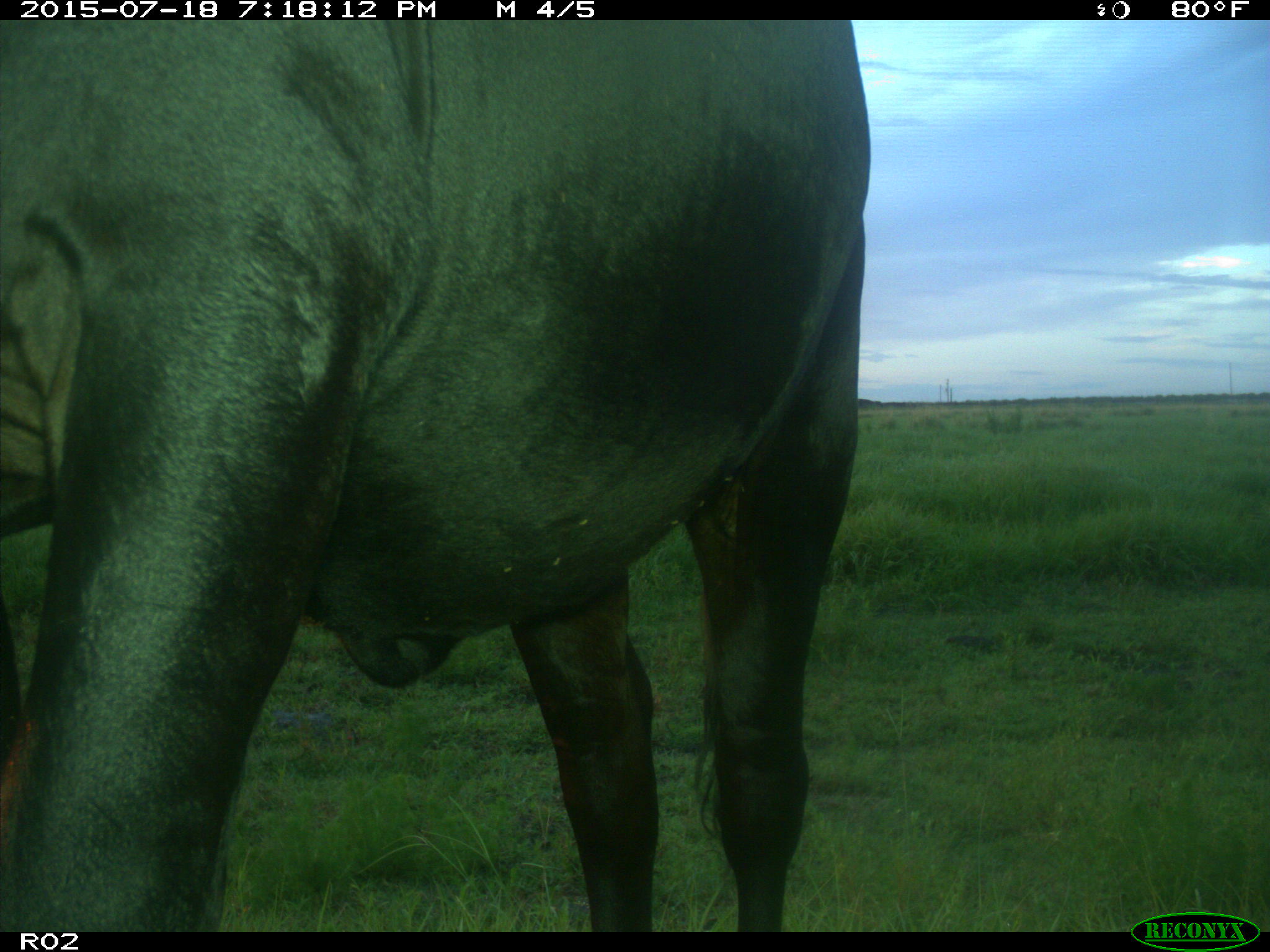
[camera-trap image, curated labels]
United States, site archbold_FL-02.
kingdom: Animalia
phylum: Chordata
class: Mammalia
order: Artiodactyla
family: Bovidae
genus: Bos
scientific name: Bos taurus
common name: domestic cow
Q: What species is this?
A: Bos taurus (domestic cow).